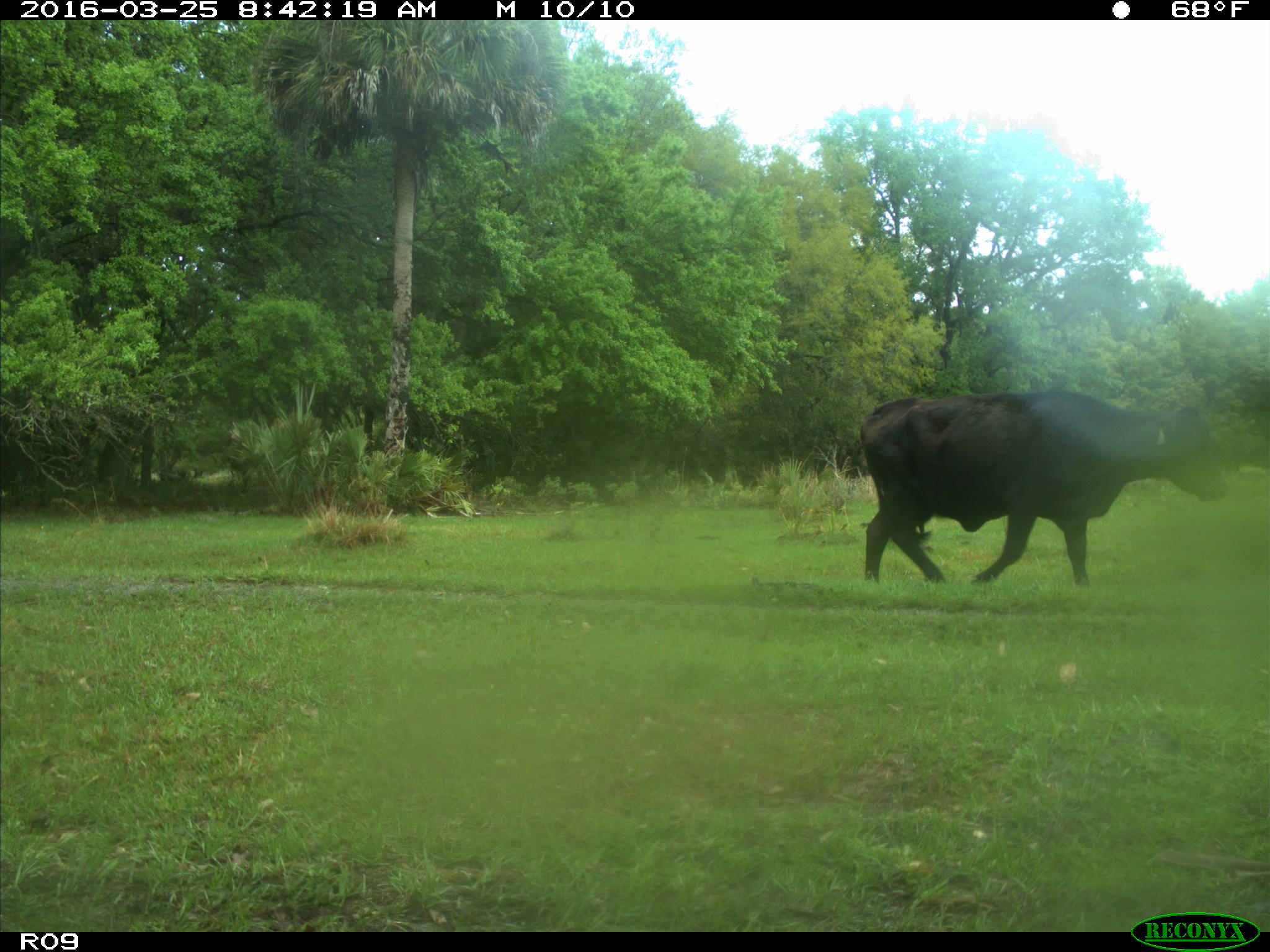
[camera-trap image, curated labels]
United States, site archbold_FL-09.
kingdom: Animalia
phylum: Chordata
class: Mammalia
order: Artiodactyla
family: Bovidae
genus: Bos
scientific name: Bos taurus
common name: domestic cow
Bos taurus (domestic cow).